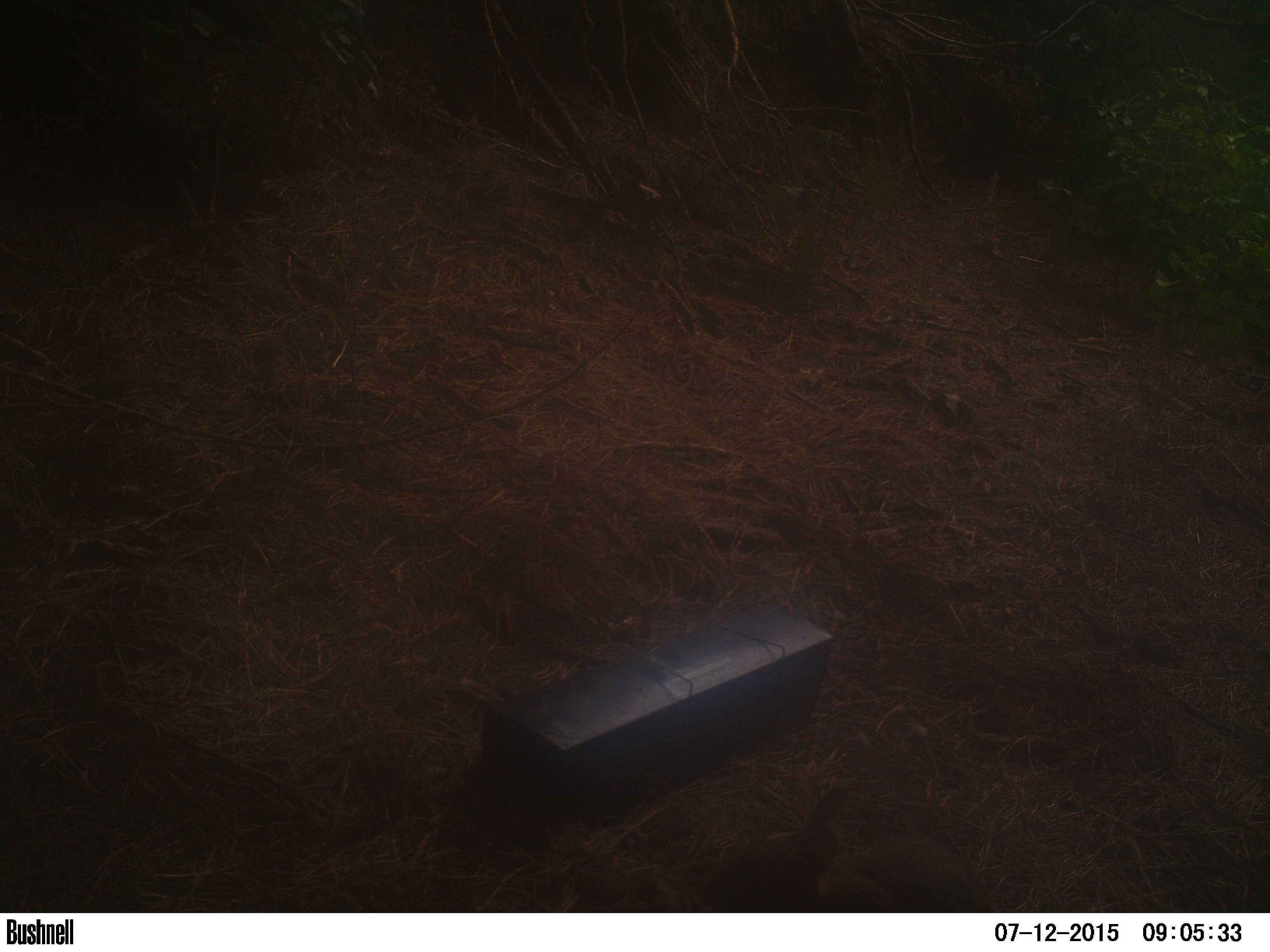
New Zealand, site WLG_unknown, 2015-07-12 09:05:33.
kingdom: Animalia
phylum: Chordata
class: Mammalia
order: Lagomorpha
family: Leporidae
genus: Oryctolagus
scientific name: Oryctolagus cuniculus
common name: european rabbit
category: rabbit